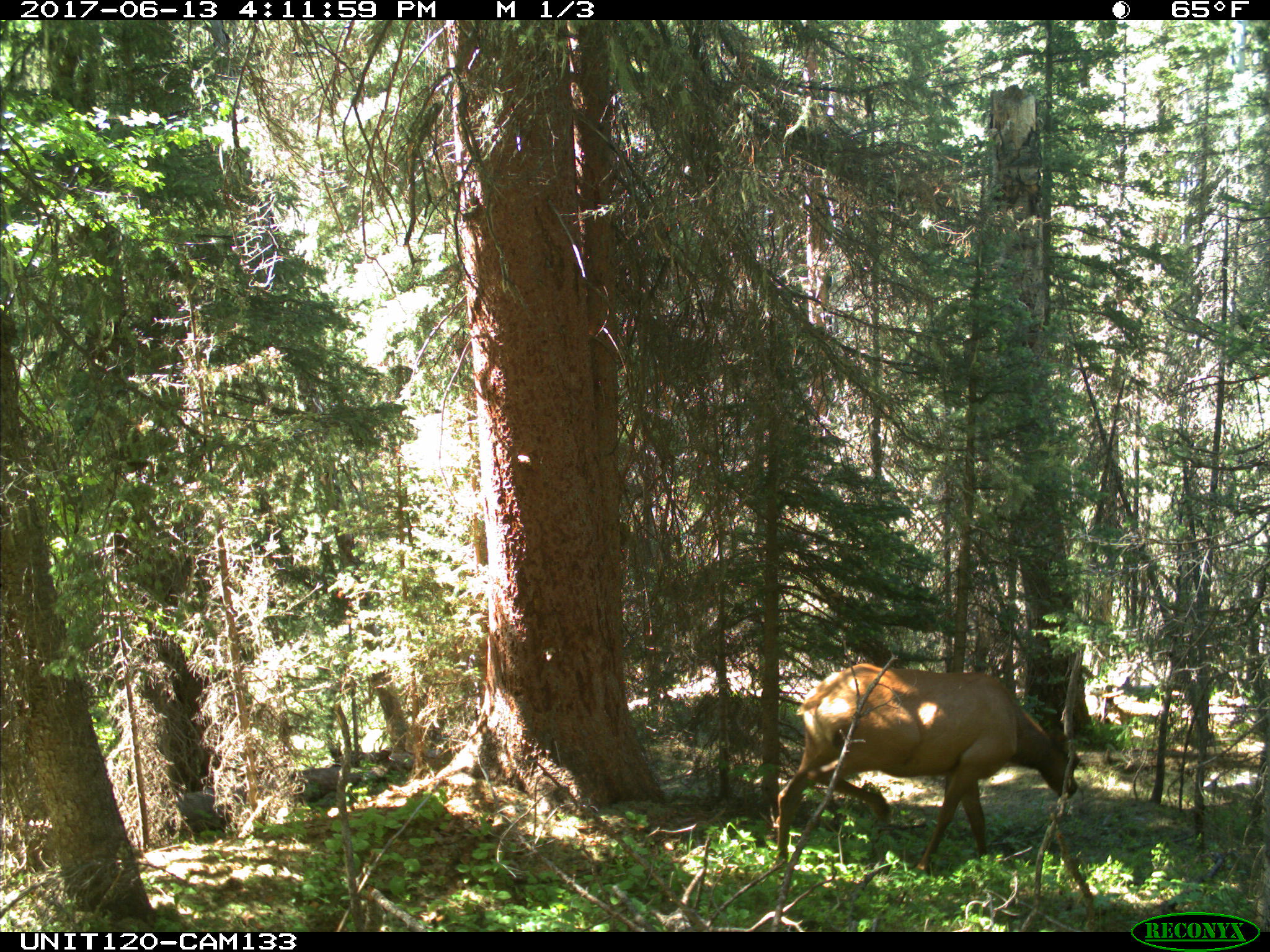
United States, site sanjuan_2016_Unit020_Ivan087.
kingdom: Animalia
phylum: Chordata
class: Mammalia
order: Artiodactyla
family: Cervidae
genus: Cervus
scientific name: Cervus elaphus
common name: red deer